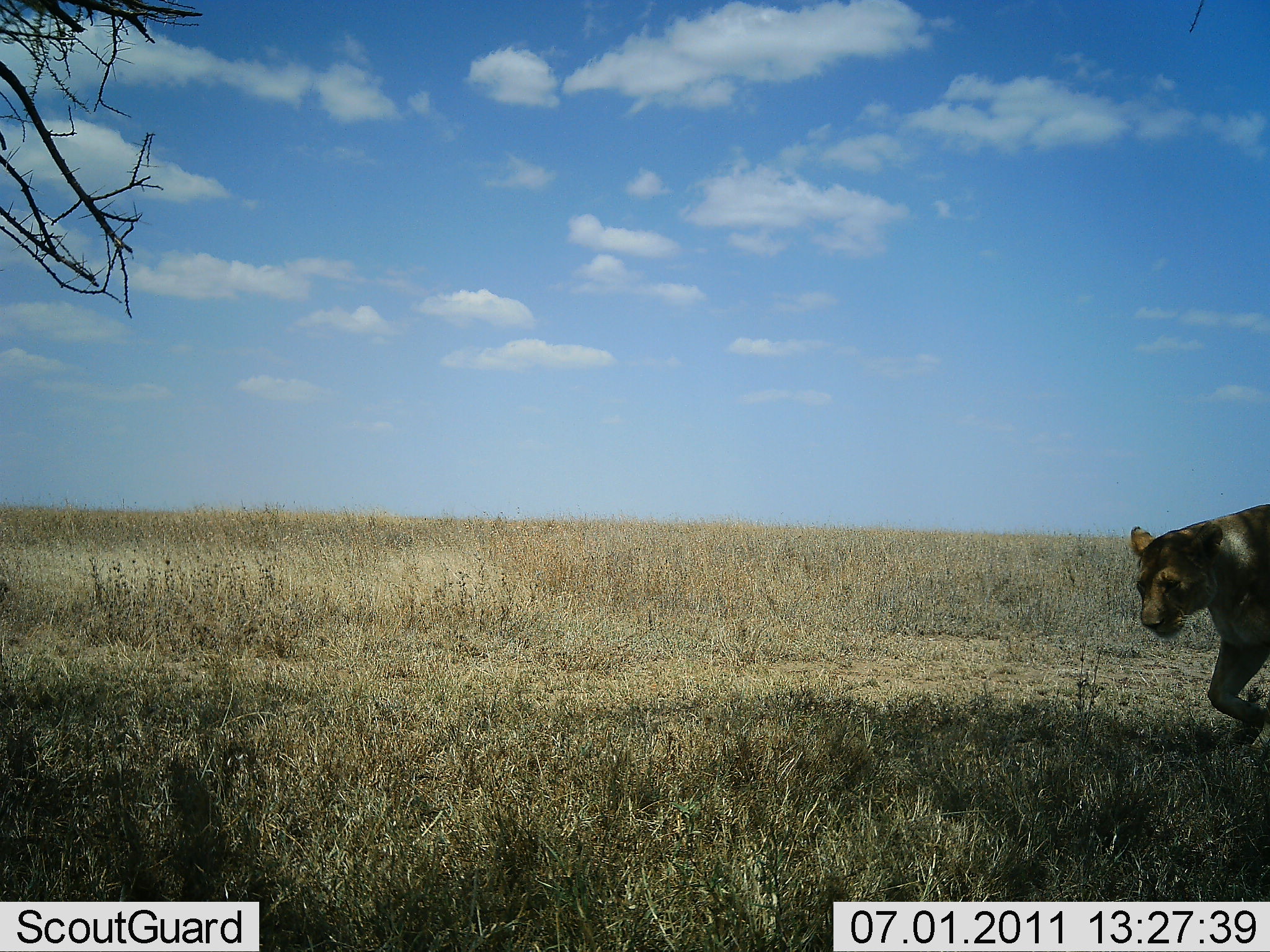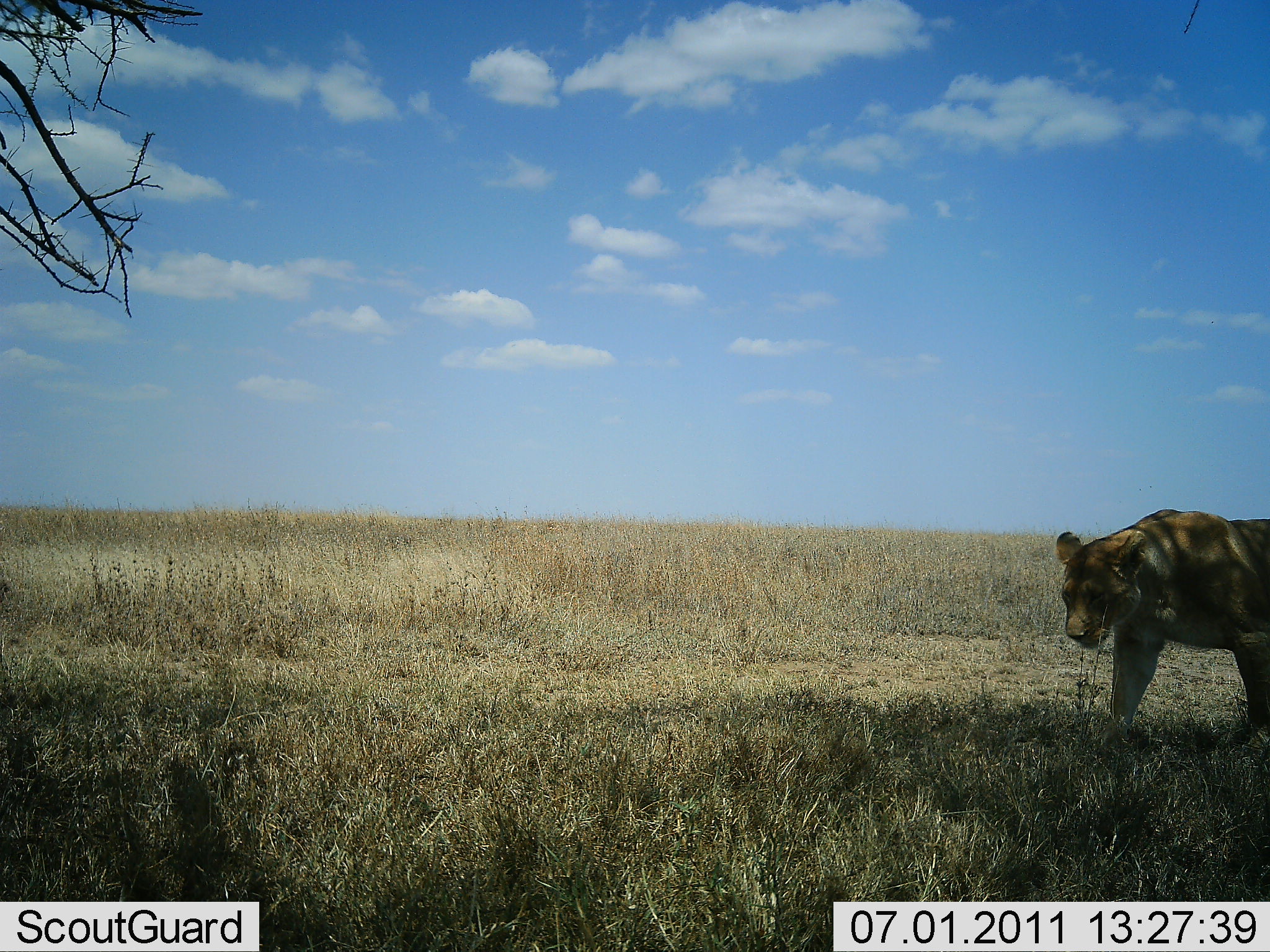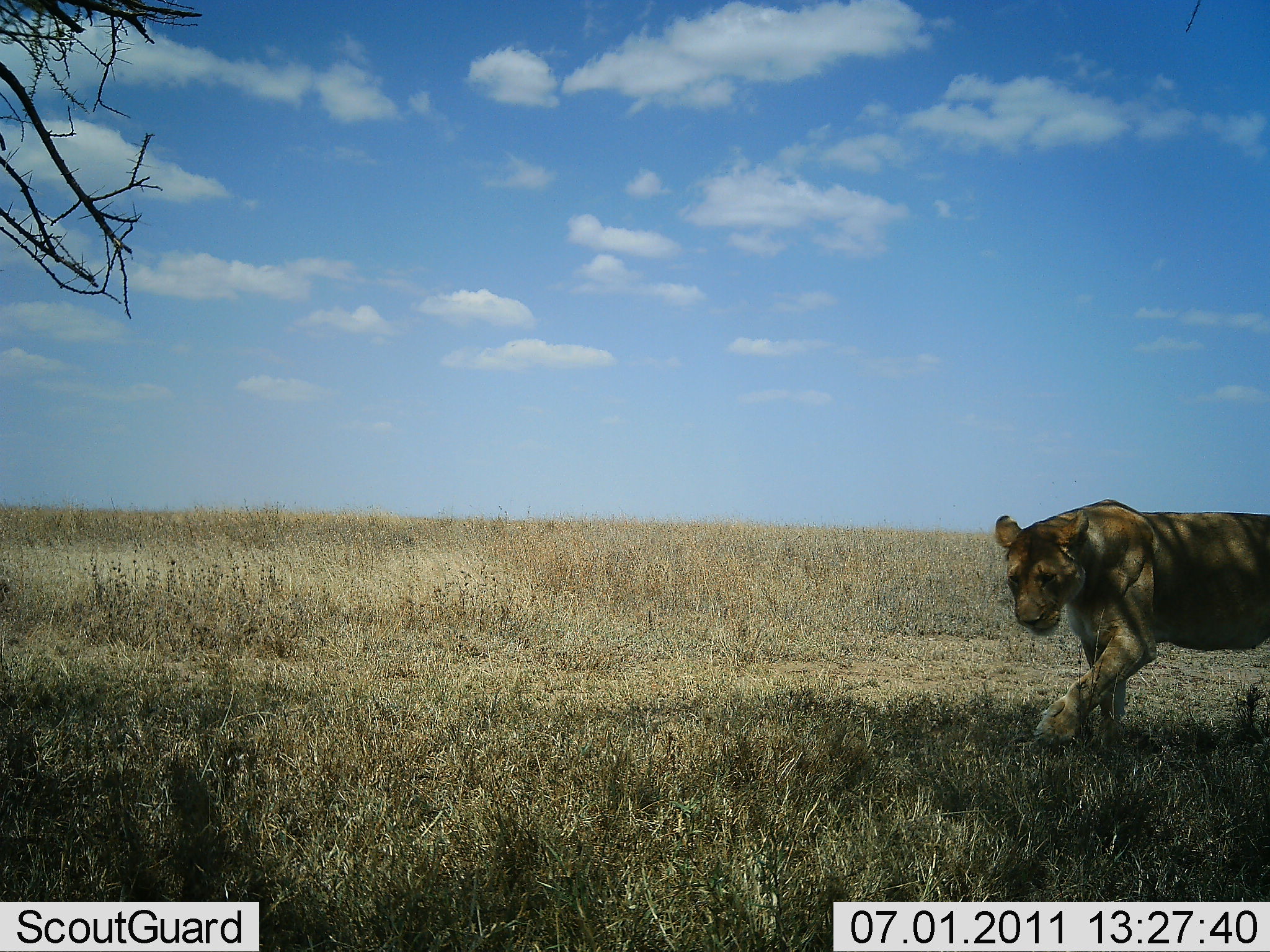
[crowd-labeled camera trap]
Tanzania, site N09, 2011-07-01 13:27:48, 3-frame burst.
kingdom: Animalia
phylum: Chordata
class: Mammalia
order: Carnivora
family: Felidae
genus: Panthera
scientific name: Panthera leo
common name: lion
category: lionfemale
Lionfemale (lion) (Panthera leo), count 1. Behavior (volunteer vote fractions): standing 0%, resting 0%, moving 100%, interacting 0%. Young present (vote fraction): 0%. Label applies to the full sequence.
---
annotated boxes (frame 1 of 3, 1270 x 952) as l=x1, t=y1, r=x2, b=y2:
animal: l=1130, t=498, r=1270, b=760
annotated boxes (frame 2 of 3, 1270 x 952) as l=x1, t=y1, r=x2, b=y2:
animal: l=1054, t=504, r=1270, b=767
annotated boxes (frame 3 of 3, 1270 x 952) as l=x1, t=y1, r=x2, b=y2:
animal: l=992, t=495, r=1270, b=751